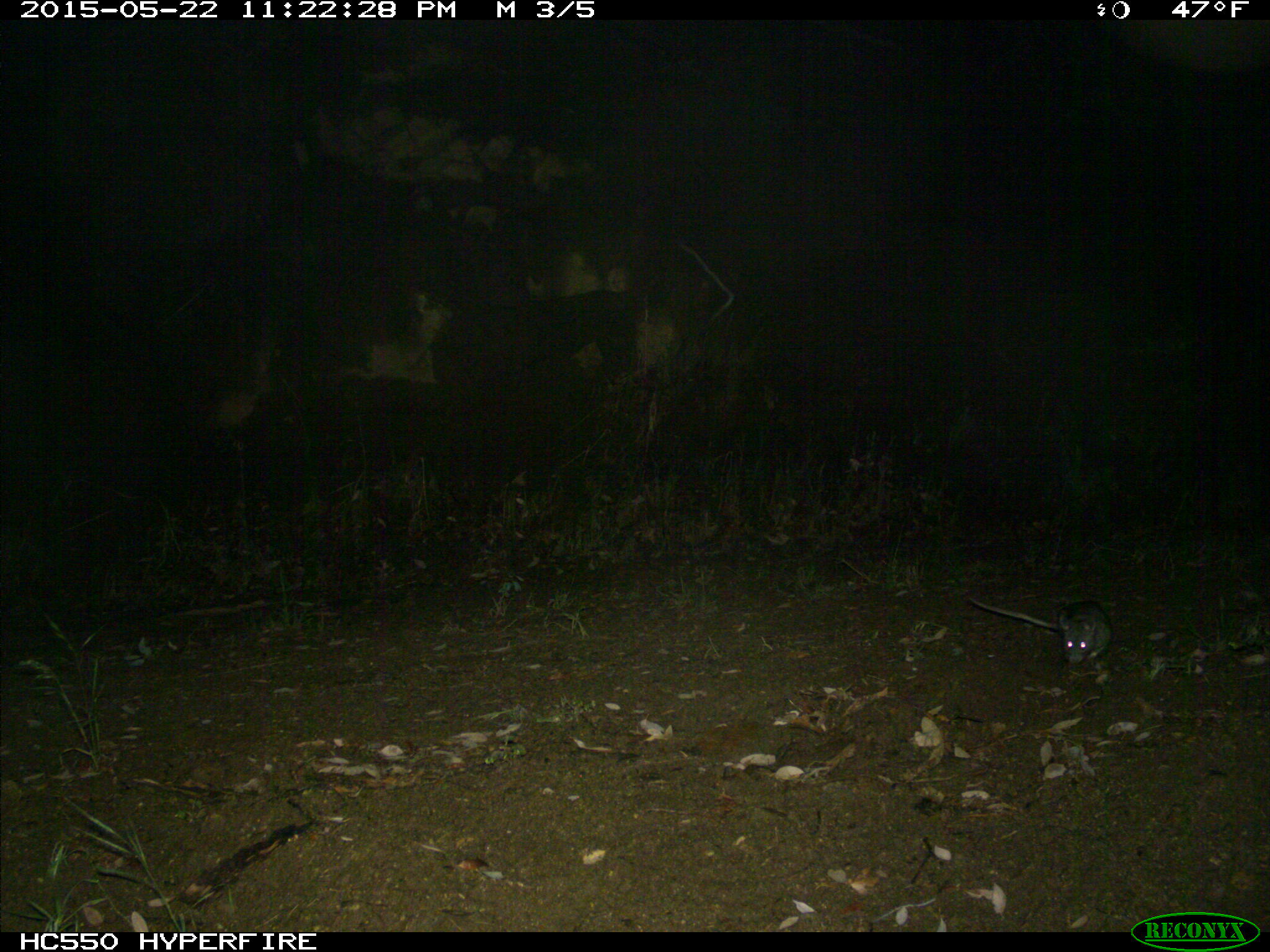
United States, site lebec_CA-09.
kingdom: Animalia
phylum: Chordata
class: Mammalia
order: Rodentia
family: Cricetidae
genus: Neotoma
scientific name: Neotoma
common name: pack rat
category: unidentified pack rat